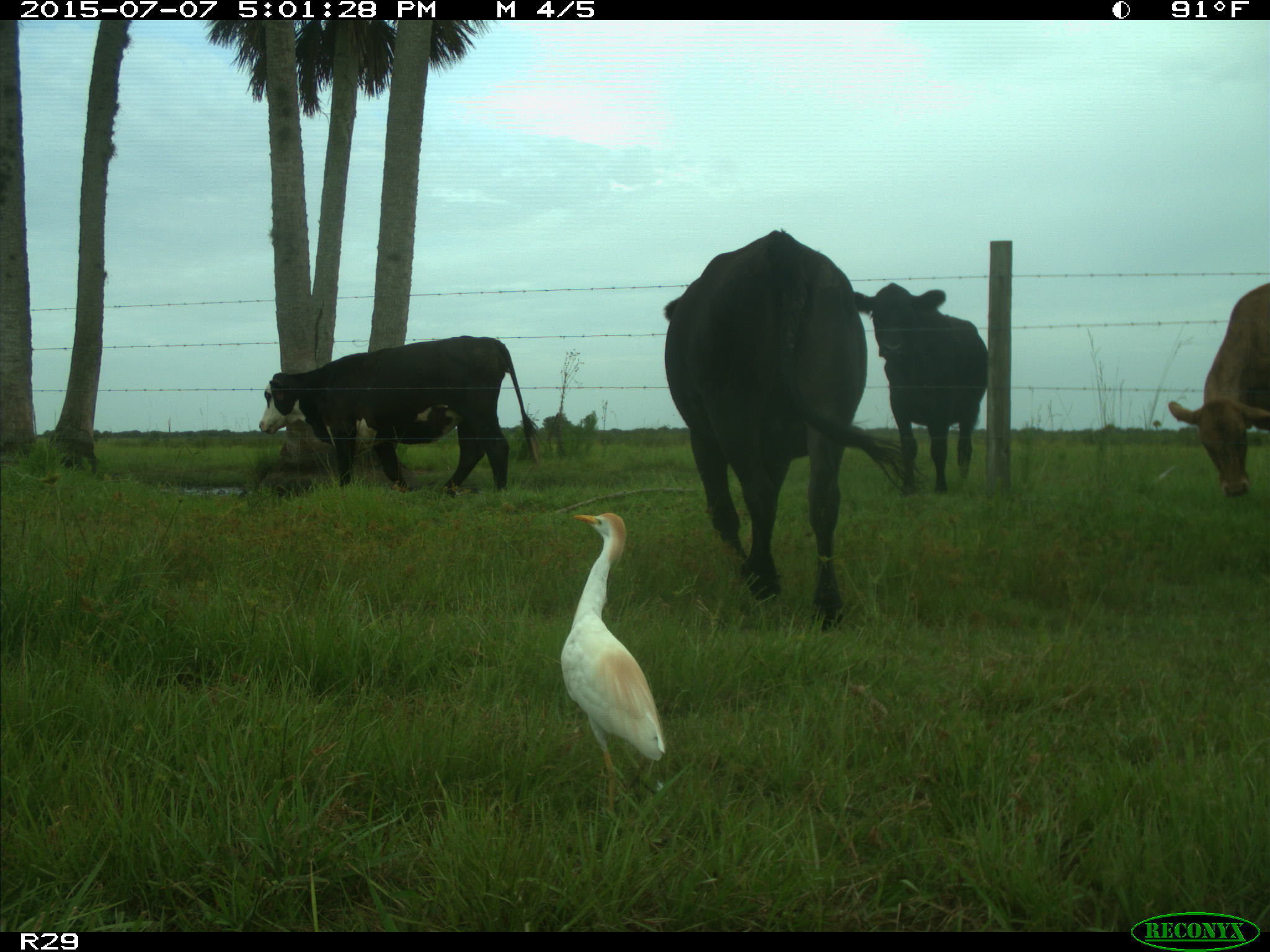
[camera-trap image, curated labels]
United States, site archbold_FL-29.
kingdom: Animalia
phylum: Chordata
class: Mammalia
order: Artiodactyla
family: Bovidae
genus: Bos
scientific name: Bos taurus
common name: domestic cow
Bos taurus (domestic cow).